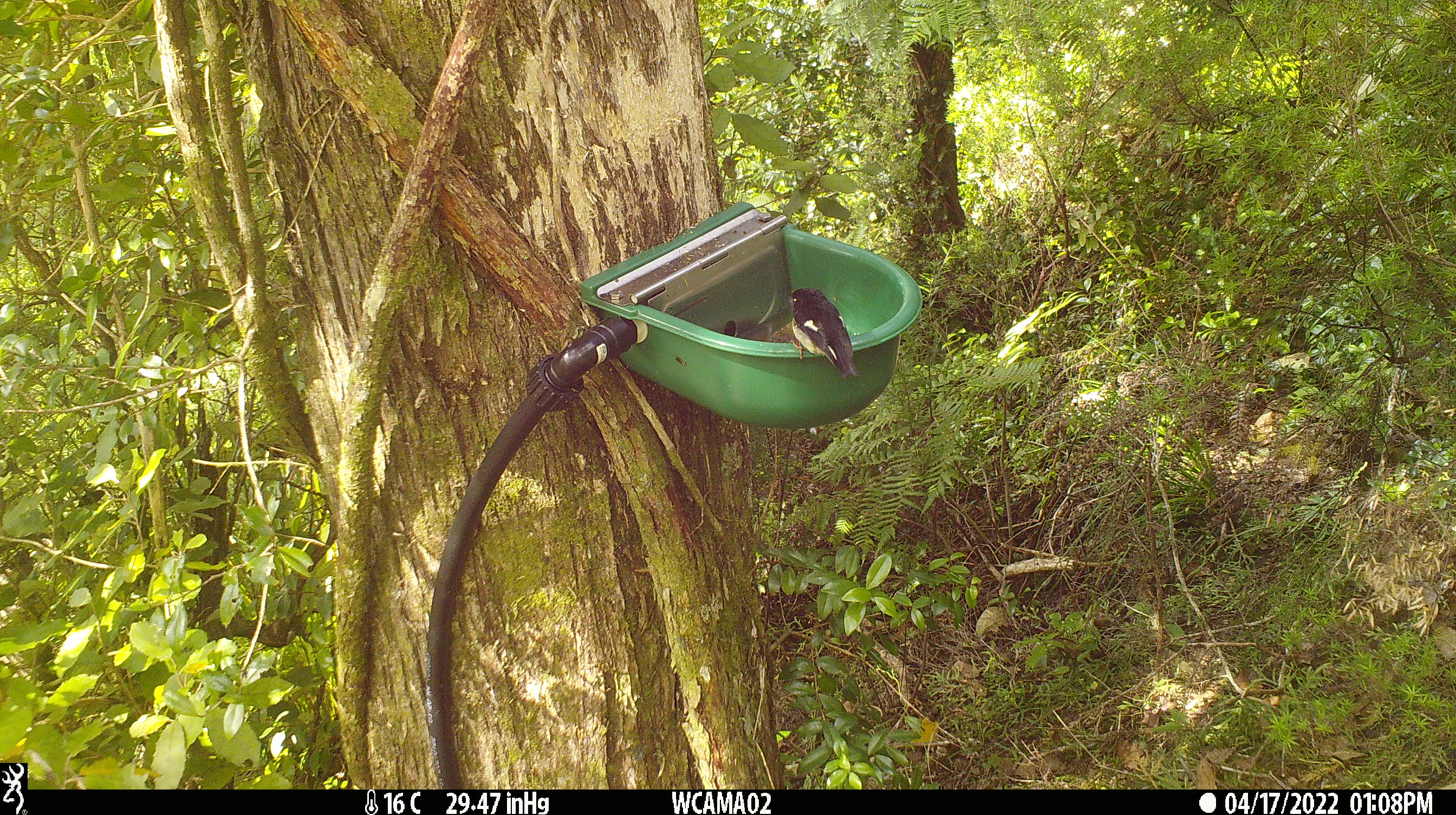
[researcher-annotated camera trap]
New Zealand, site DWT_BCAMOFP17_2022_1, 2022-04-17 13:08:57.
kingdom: Animalia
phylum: Chordata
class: Aves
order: Passeriformes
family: Petroicidae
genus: Petroica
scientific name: Petroica macrocephala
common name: tomtit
Tomtit (Petroica macrocephala).